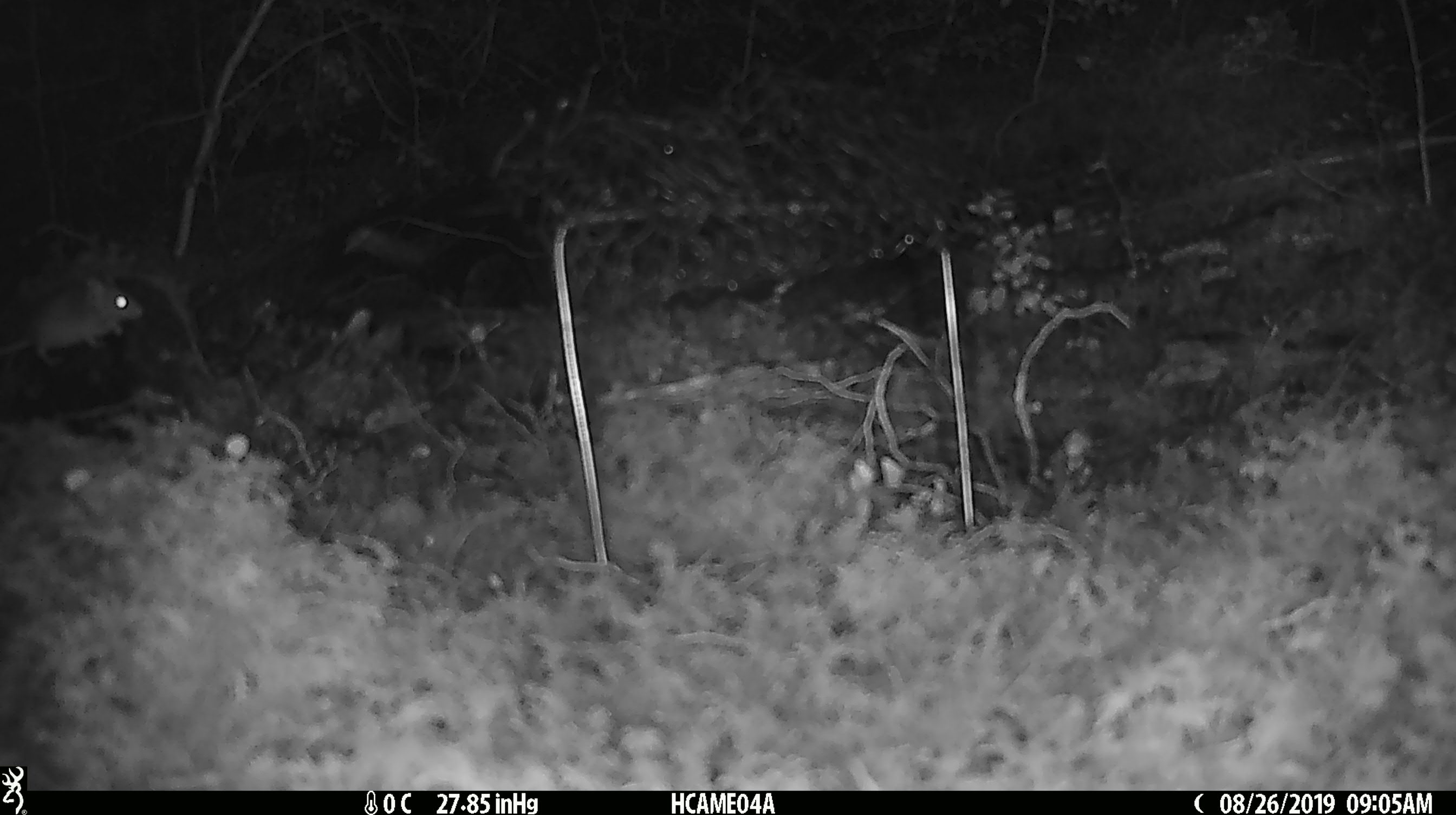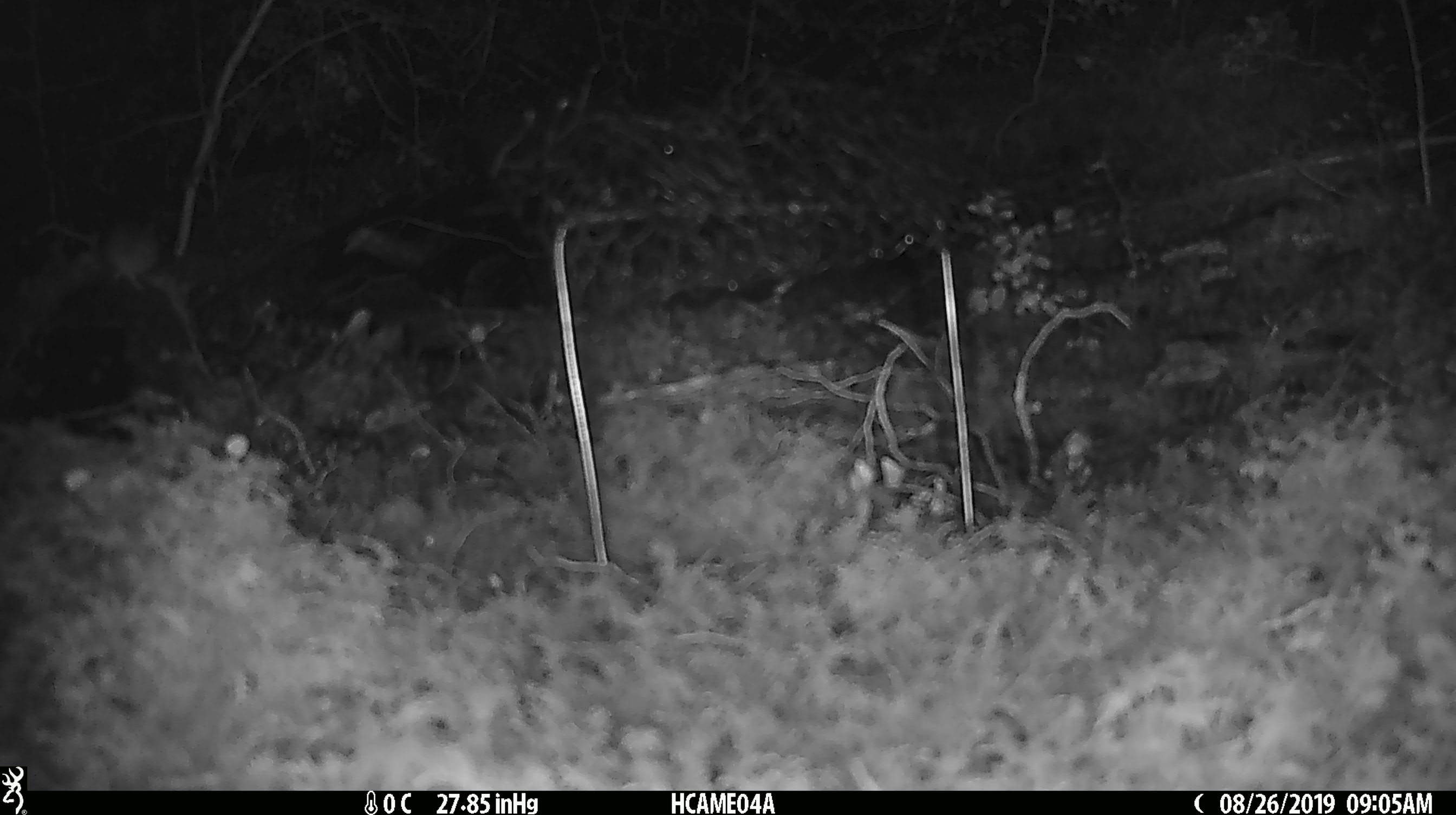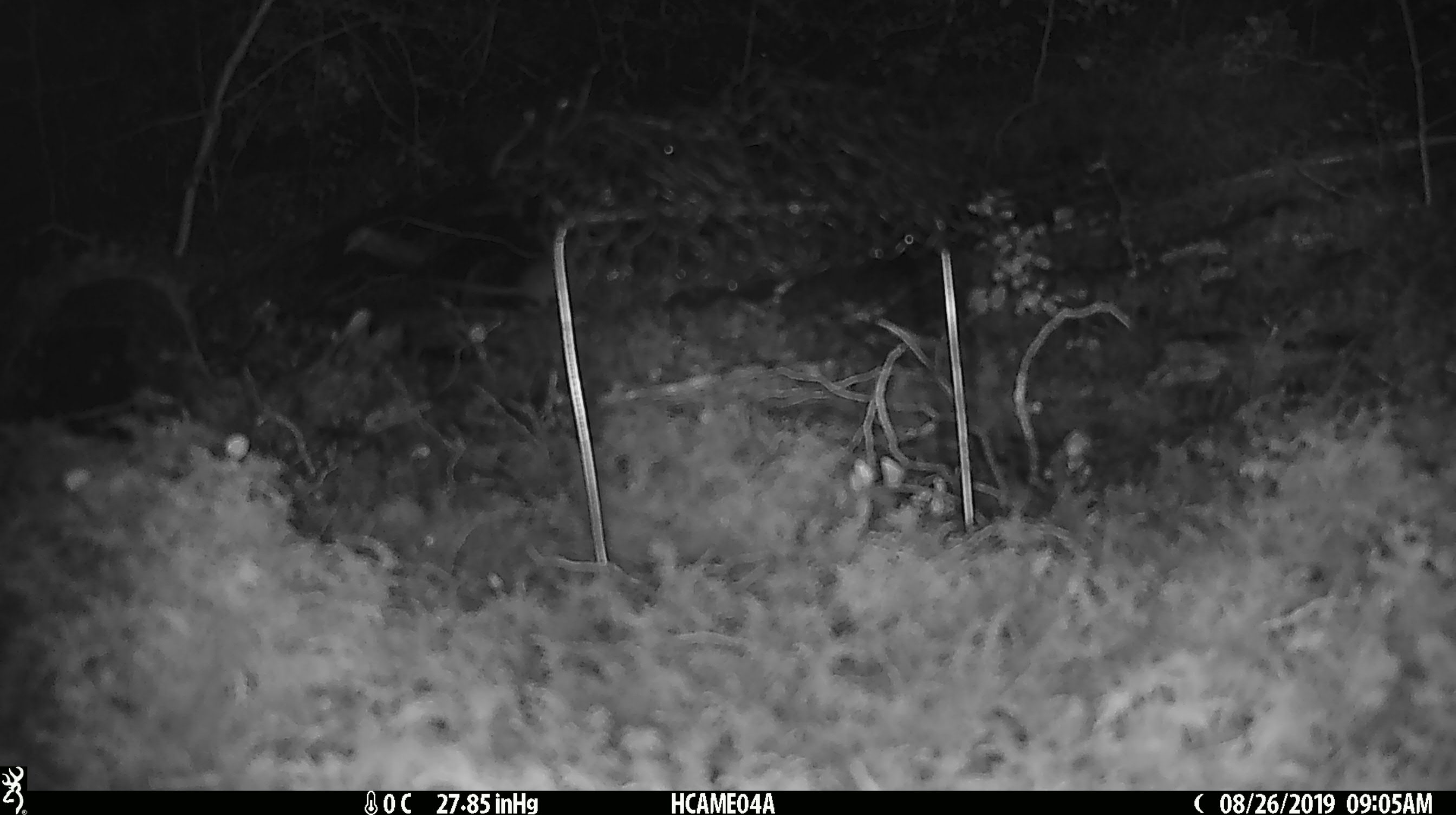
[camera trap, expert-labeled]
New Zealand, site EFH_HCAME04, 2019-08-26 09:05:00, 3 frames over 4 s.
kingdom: Animalia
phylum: Chordata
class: Mammalia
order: Rodentia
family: Muridae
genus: Mus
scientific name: Mus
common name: mouse